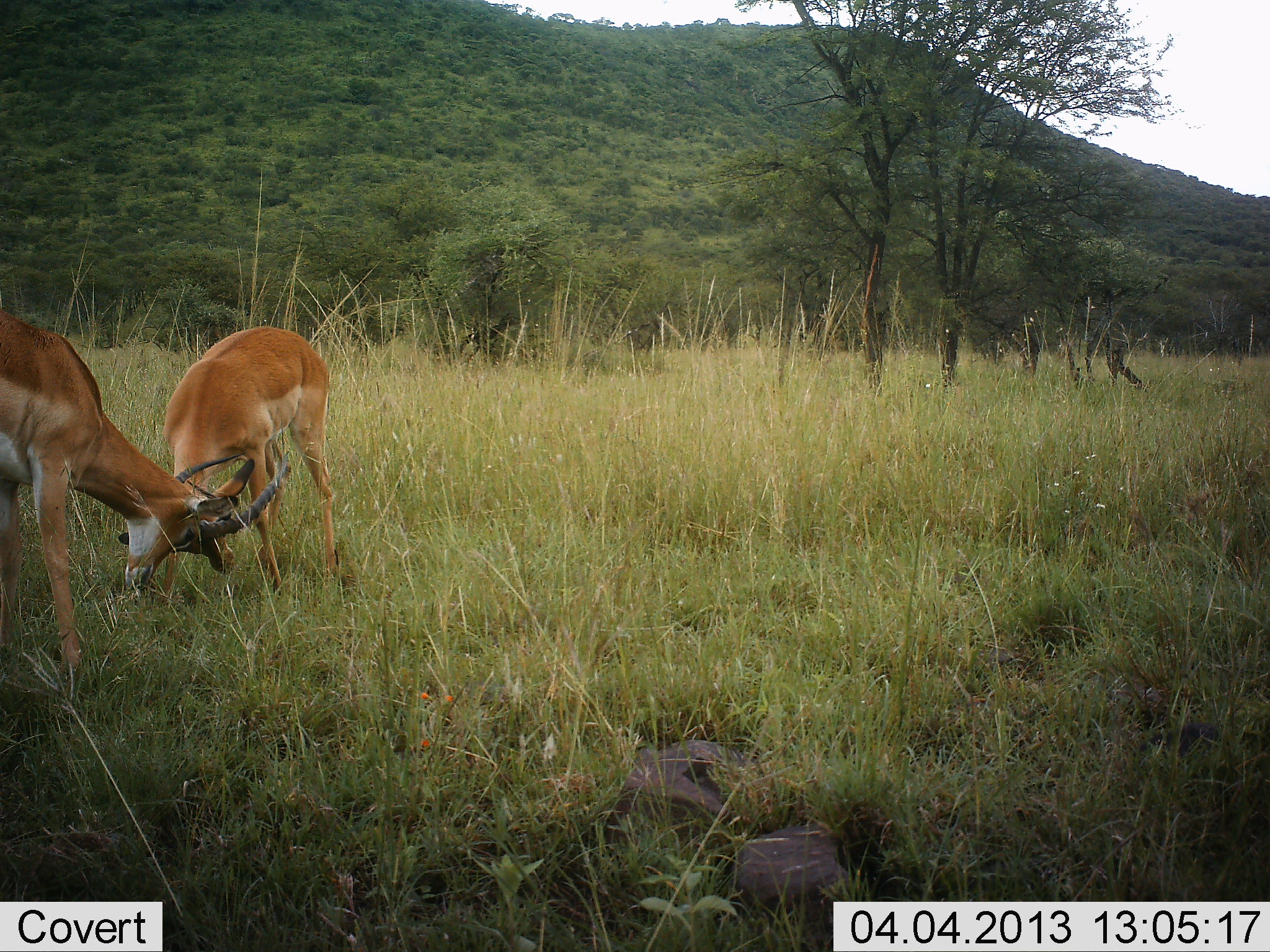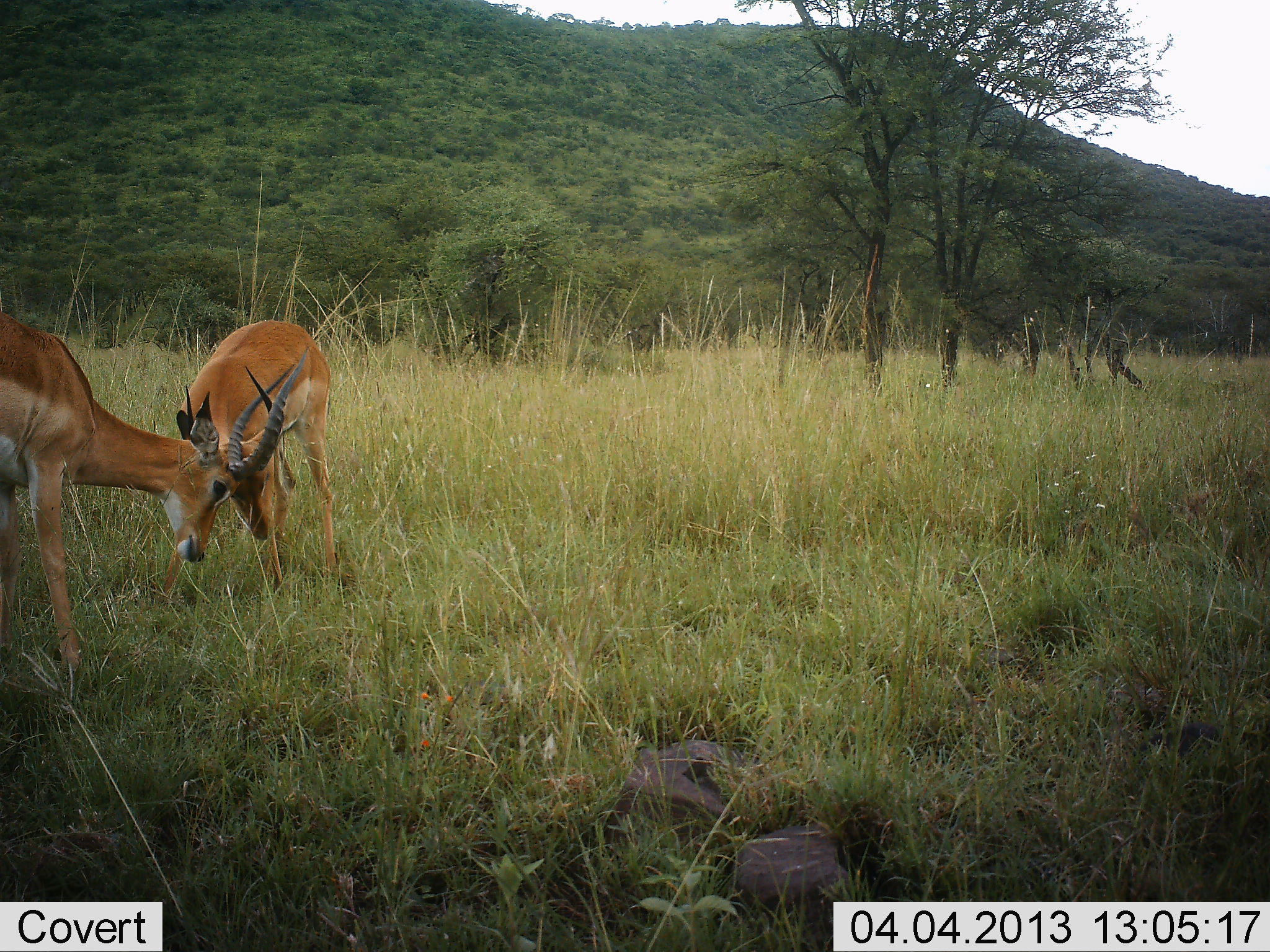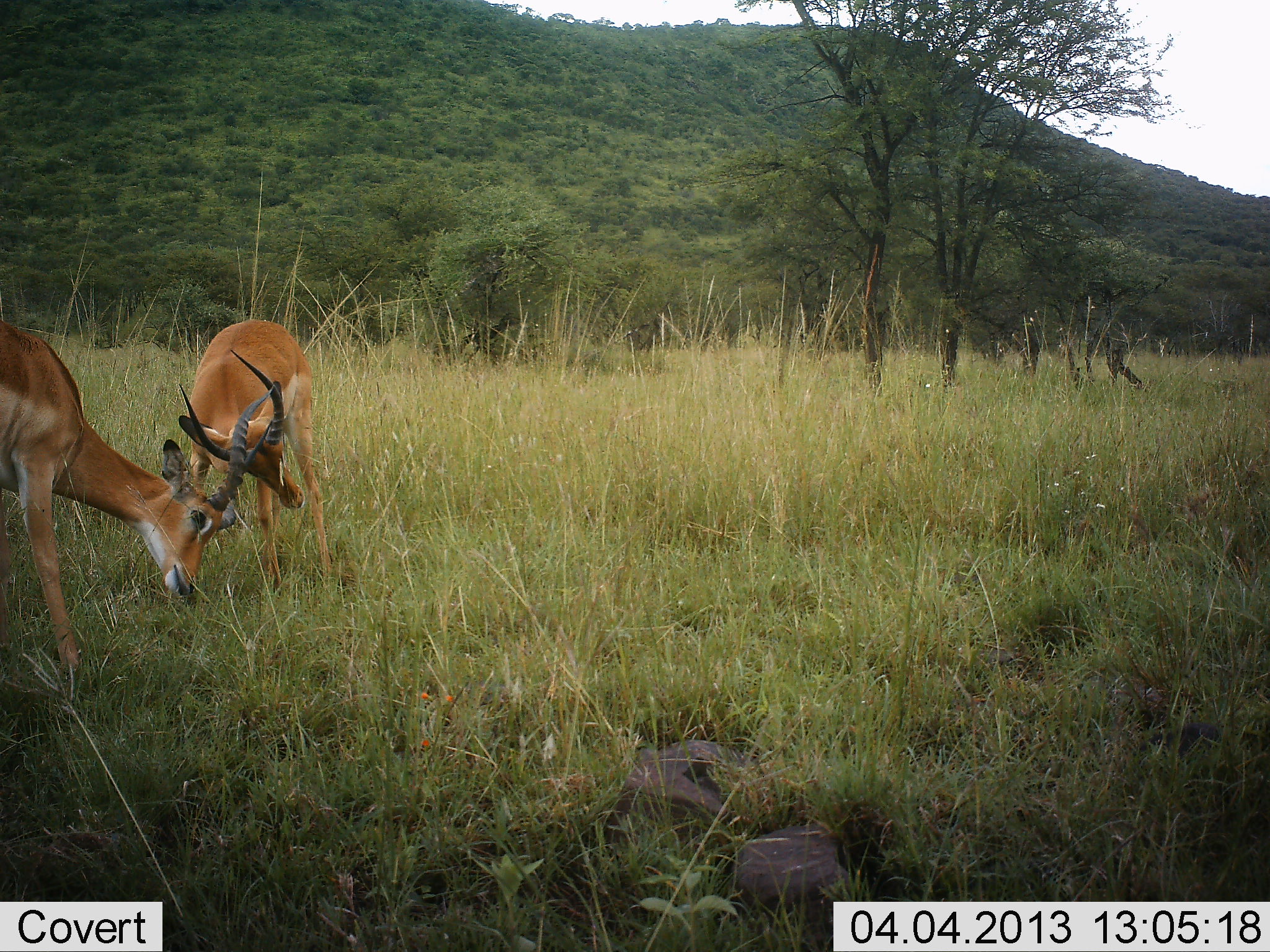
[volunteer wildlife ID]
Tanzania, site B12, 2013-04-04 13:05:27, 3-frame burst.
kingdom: Animalia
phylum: Chordata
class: Mammalia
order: Artiodactyla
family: Bovidae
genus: Aepyceros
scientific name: Aepyceros melampus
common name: impala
Impala (Aepyceros melampus), count 2. Behavior (volunteer vote fractions): standing 13%, resting 0%, moving 7%, interacting 83%. Young present (vote fraction): 3%. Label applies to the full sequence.